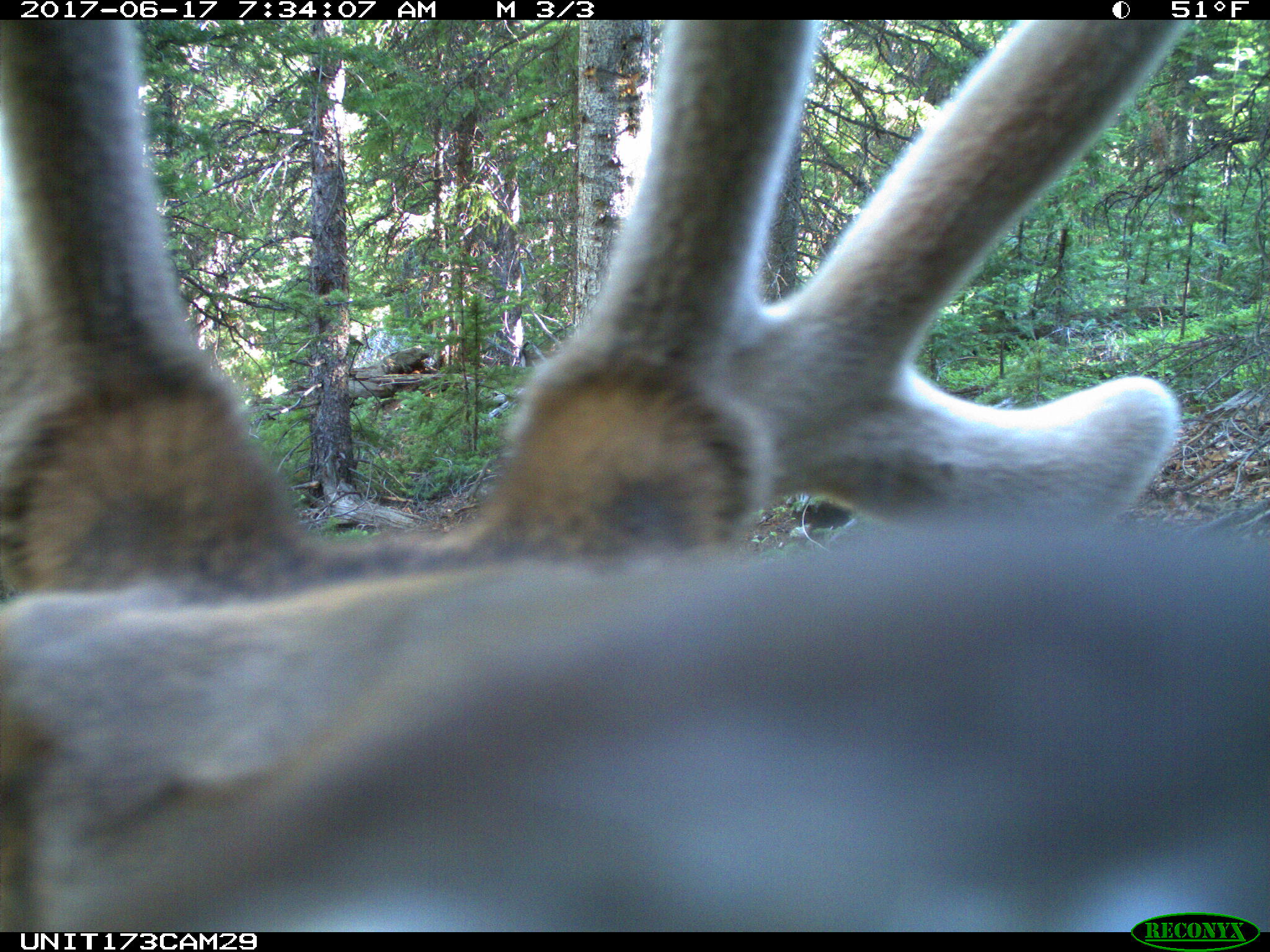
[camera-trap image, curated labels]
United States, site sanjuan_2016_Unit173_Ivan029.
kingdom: Animalia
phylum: Chordata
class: Mammalia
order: Artiodactyla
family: Cervidae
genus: Cervus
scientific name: Cervus elaphus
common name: red deer